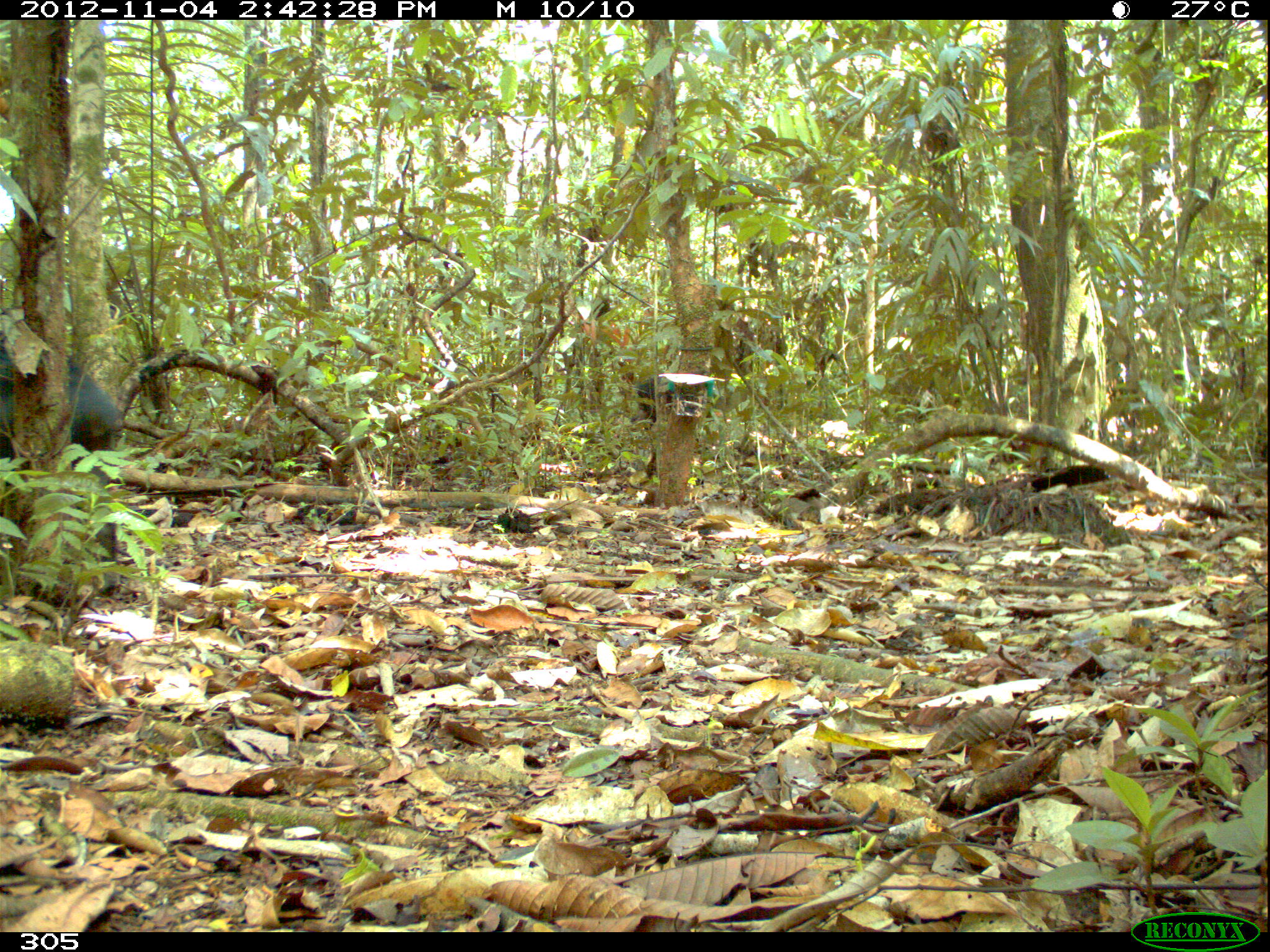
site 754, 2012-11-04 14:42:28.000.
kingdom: Animalia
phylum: Chordata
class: Mammalia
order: Artiodactyla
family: Tayassuidae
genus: Tayassu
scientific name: Tayassu pecari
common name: white-lipped peccary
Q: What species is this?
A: Tayassu pecari (white-lipped peccary).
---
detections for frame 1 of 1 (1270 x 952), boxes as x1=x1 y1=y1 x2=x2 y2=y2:
tayassu pecari: x1=0 y1=331 x2=116 y2=591; x1=632 y1=373 x2=717 y2=425